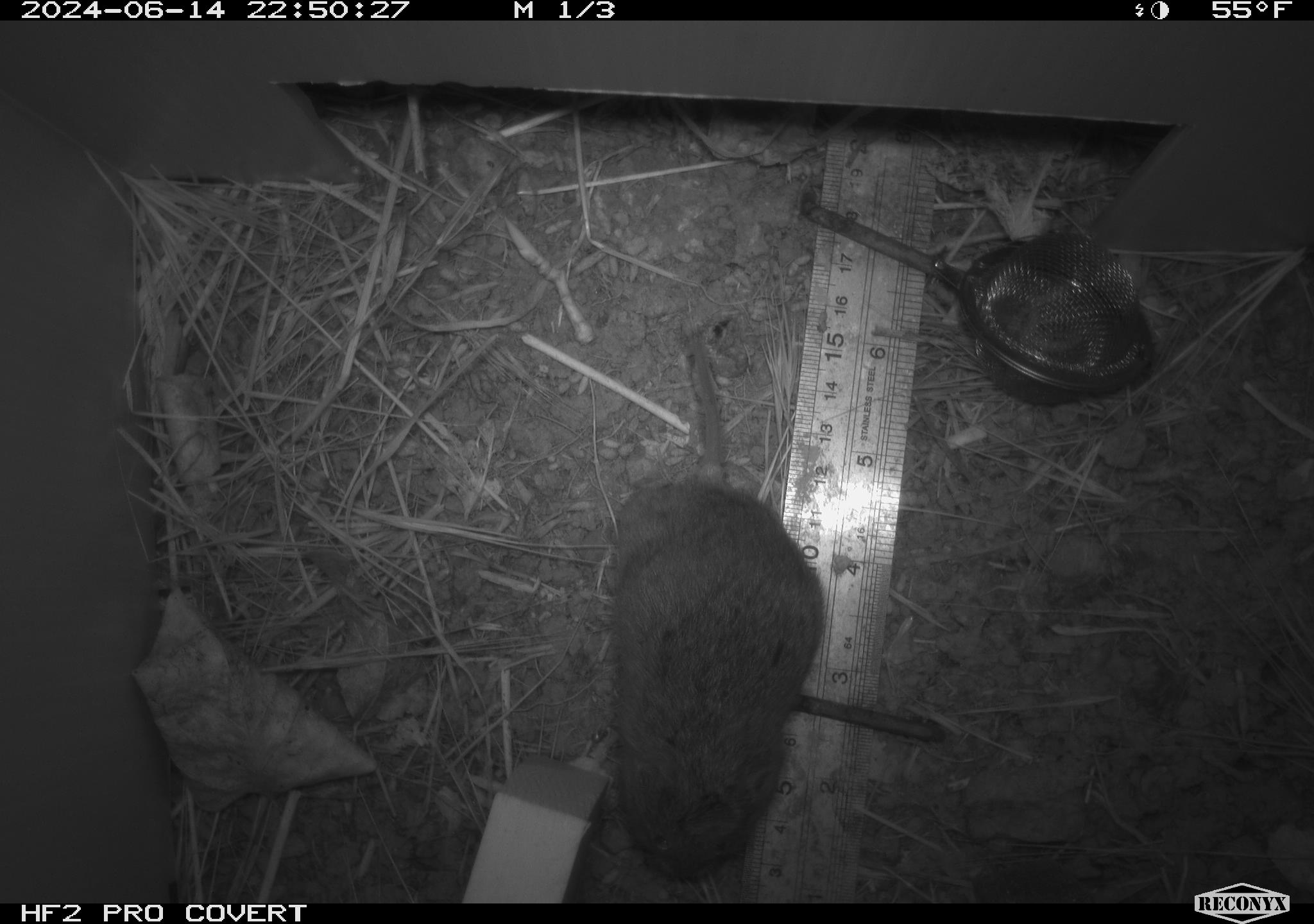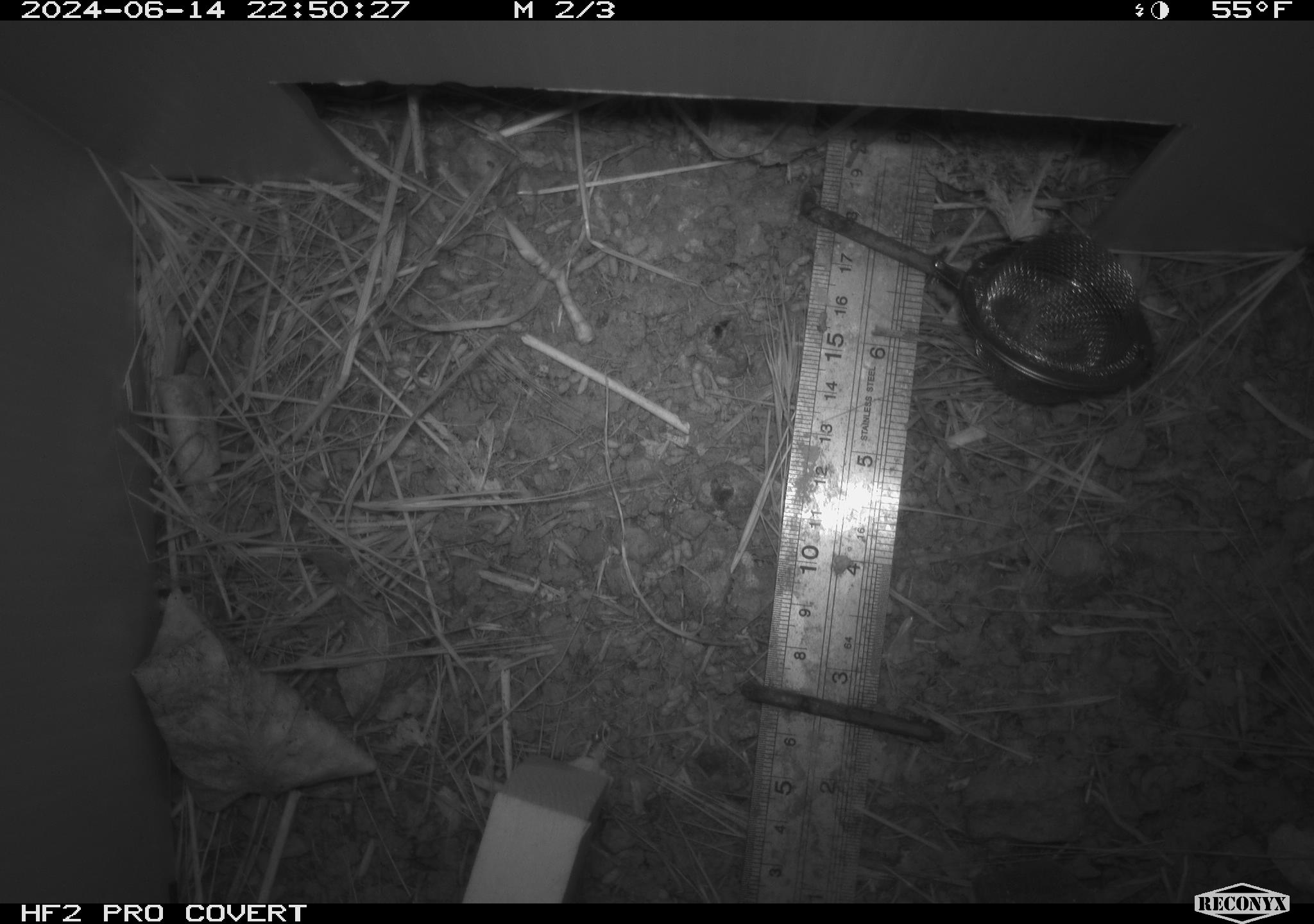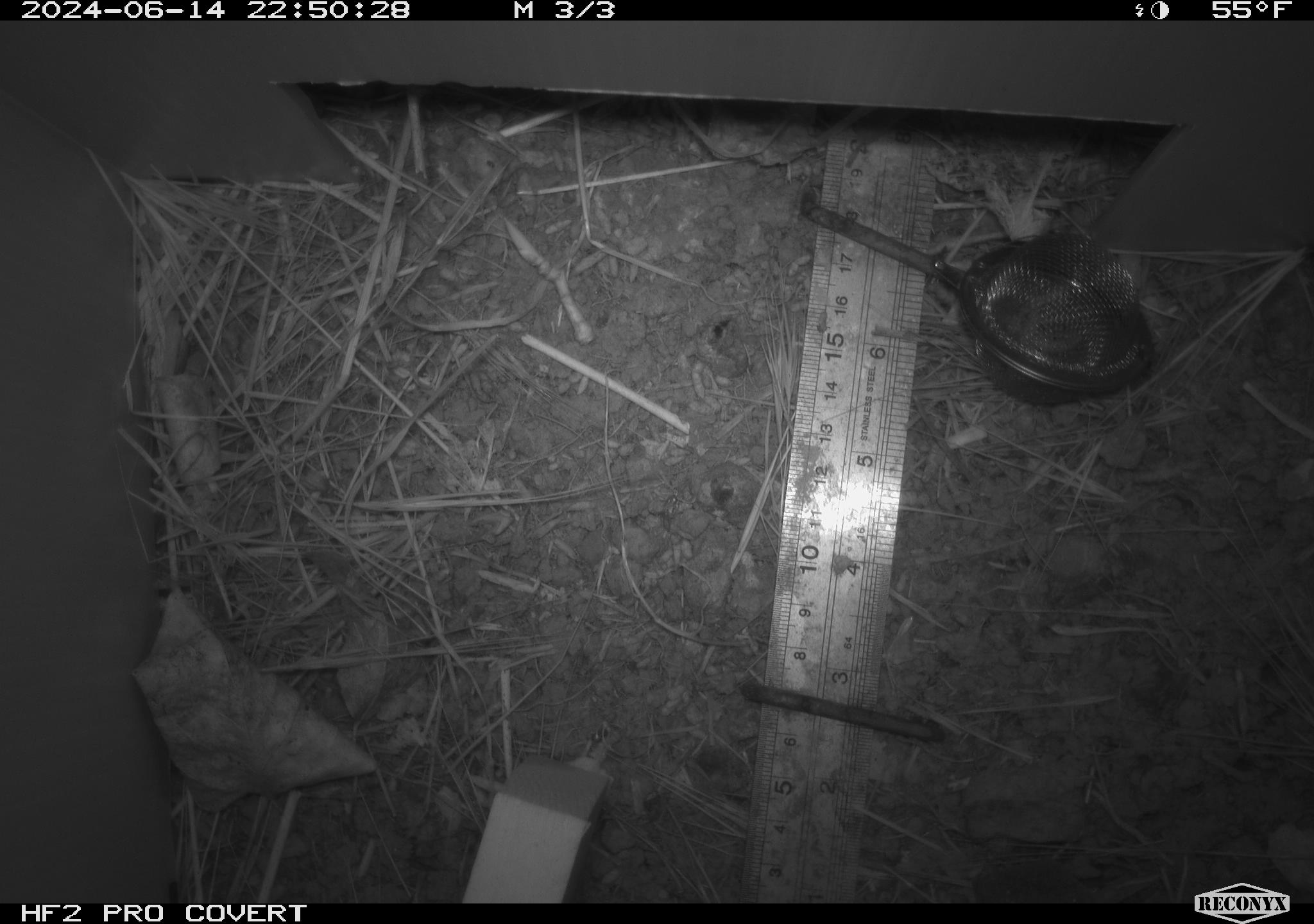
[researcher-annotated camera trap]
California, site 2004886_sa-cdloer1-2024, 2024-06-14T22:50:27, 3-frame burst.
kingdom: Animalia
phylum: Chordata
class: Mammalia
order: Rodentia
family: Cricetidae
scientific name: Arvicolinae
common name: voles, lemmings, and muskrats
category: arvicolinae subfamily